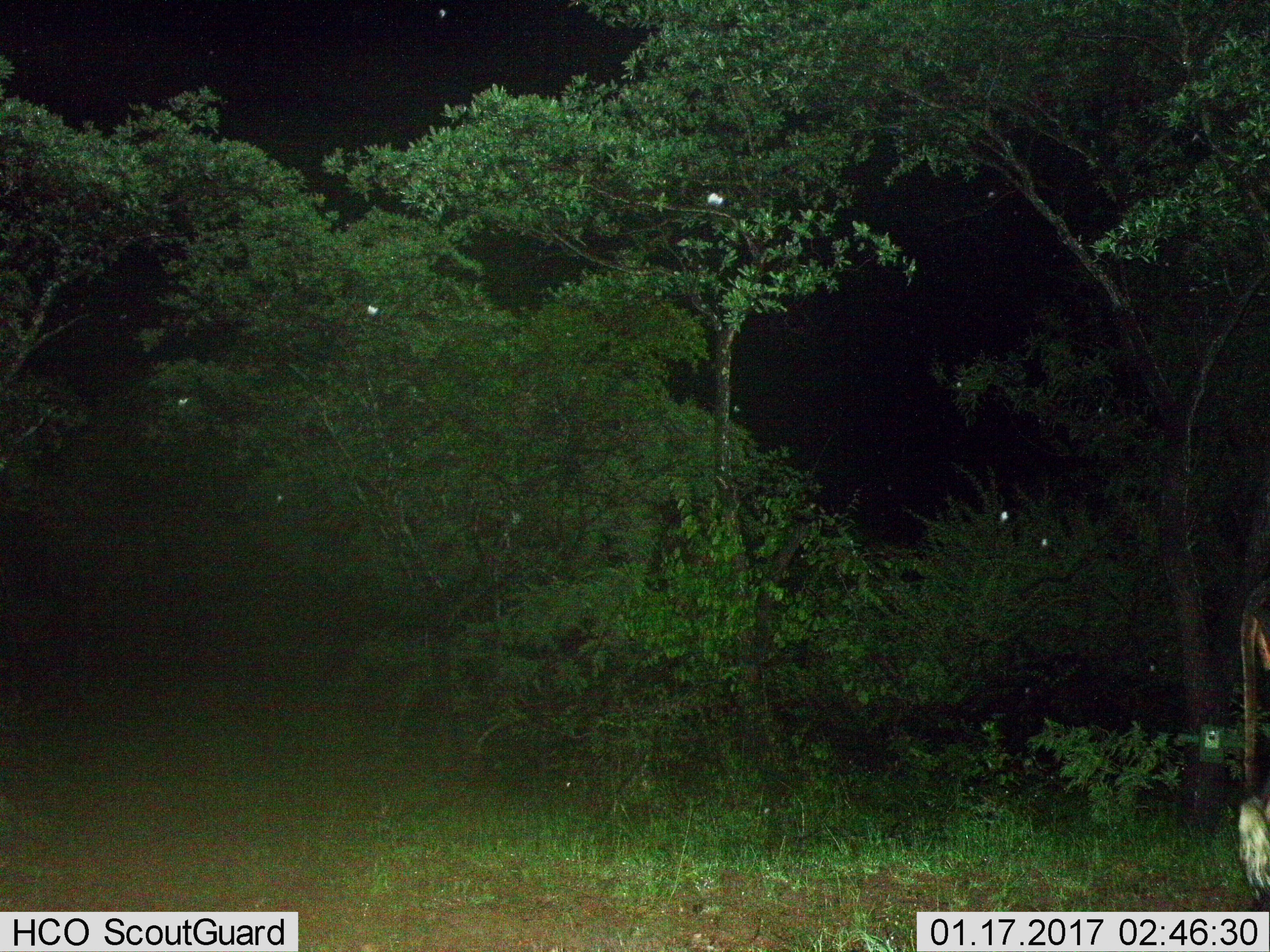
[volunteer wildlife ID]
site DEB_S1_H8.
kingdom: Animalia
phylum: Chordata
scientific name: Vertebrata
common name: domestic animal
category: domesticanimal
Domesticanimal (domestic animal) (Vertebrata), count 1. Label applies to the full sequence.